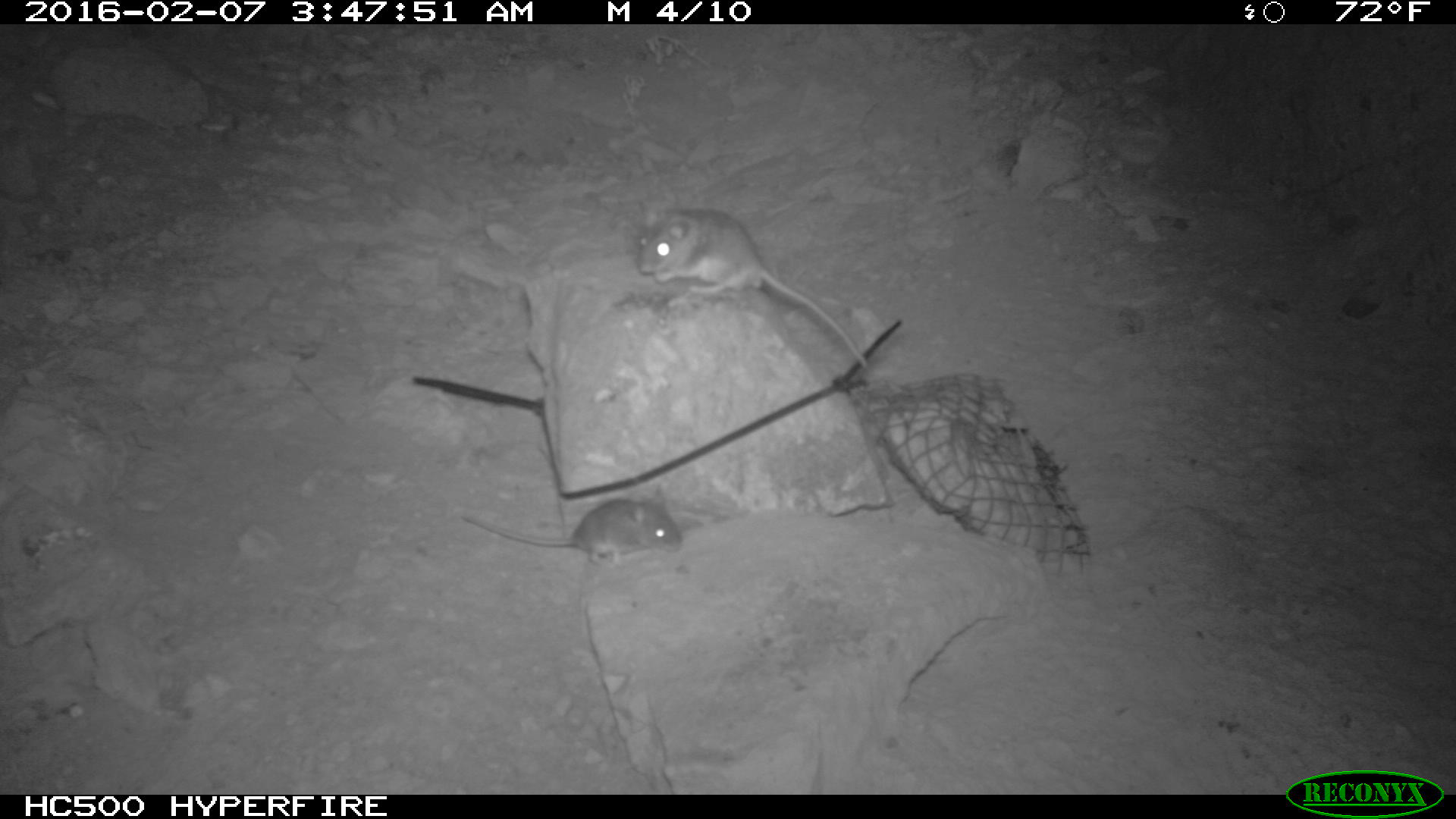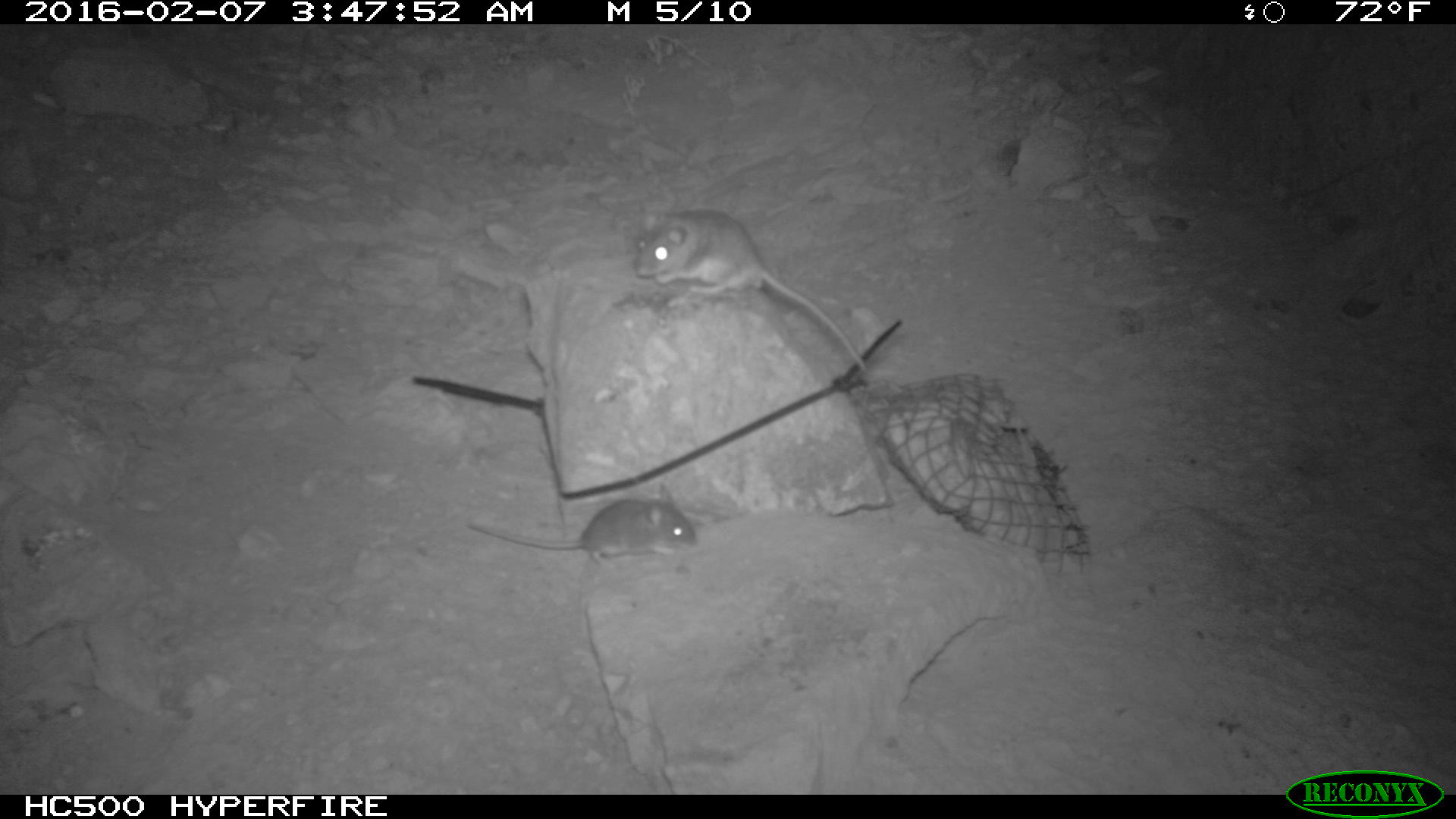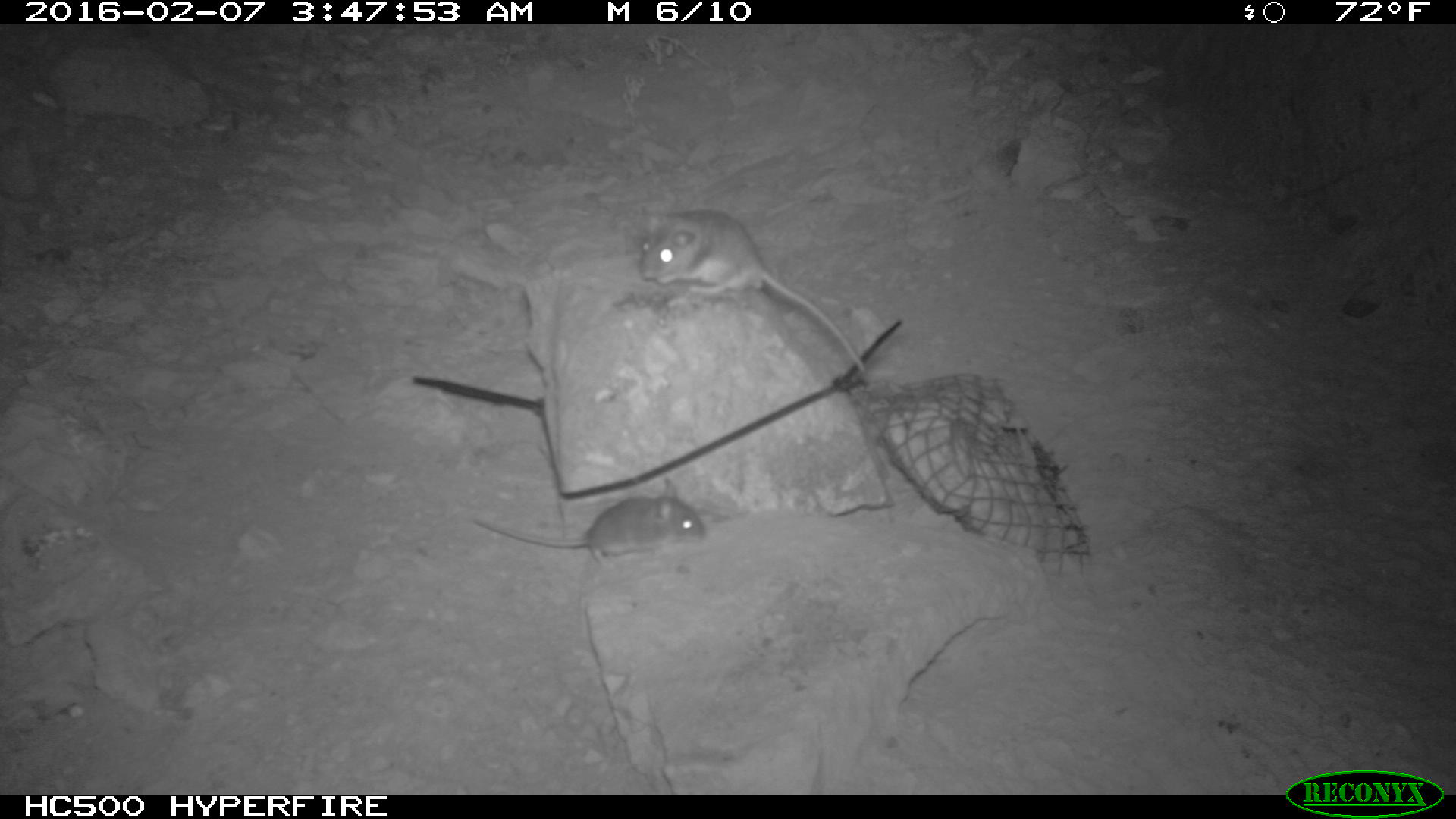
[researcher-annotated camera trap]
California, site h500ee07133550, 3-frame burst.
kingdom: Animalia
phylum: Chordata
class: Mammalia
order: Rodentia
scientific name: Rodentia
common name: rodent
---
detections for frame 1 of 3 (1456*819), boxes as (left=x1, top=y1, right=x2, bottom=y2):
rodent: (left=632, top=198, right=868, bottom=371); (left=458, top=485, right=684, bottom=569)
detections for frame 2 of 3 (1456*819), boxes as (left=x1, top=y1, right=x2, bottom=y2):
rodent: (left=635, top=211, right=868, bottom=372); (left=464, top=484, right=698, bottom=570)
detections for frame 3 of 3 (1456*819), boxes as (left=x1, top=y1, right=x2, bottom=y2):
rodent: (left=635, top=199, right=867, bottom=377); (left=471, top=477, right=708, bottom=569)